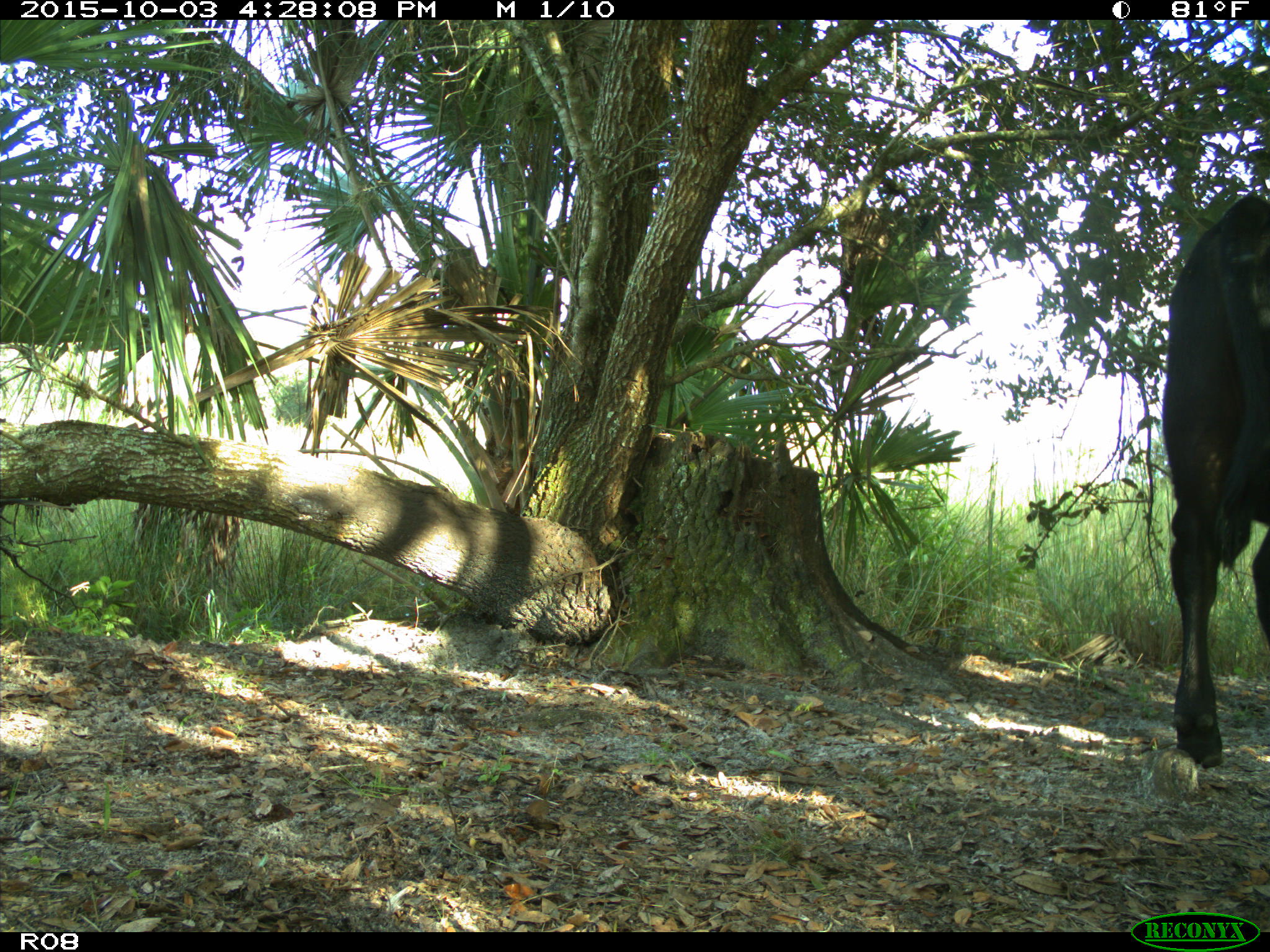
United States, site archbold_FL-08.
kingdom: Animalia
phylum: Chordata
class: Mammalia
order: Artiodactyla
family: Bovidae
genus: Bos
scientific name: Bos taurus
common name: domestic cow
Bos taurus (domestic cow).